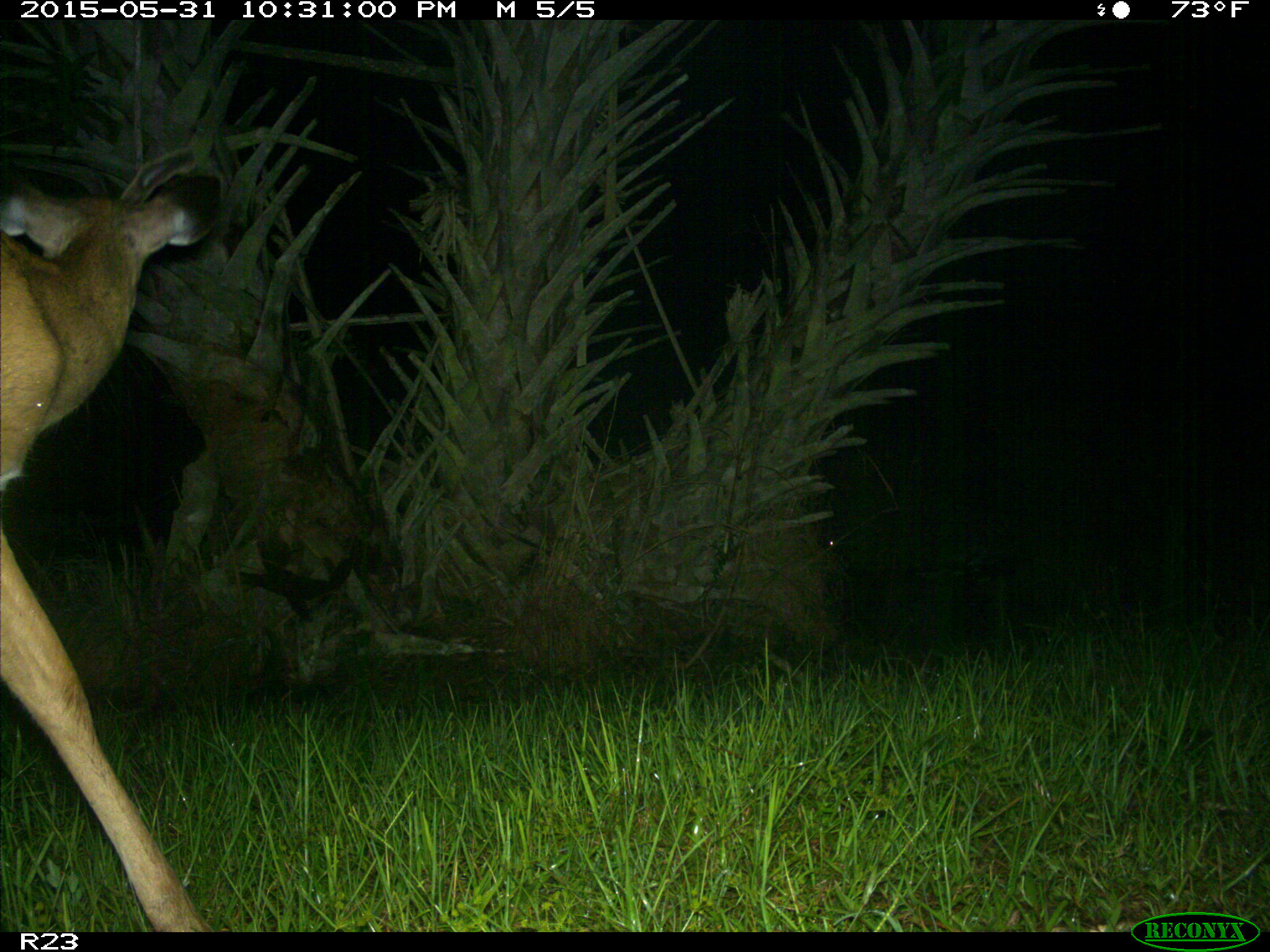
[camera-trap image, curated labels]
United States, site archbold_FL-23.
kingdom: Animalia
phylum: Chordata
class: Mammalia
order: Artiodactyla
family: Bovidae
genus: Bos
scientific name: Bos taurus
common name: domestic cow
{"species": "Bos taurus (domestic cow)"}